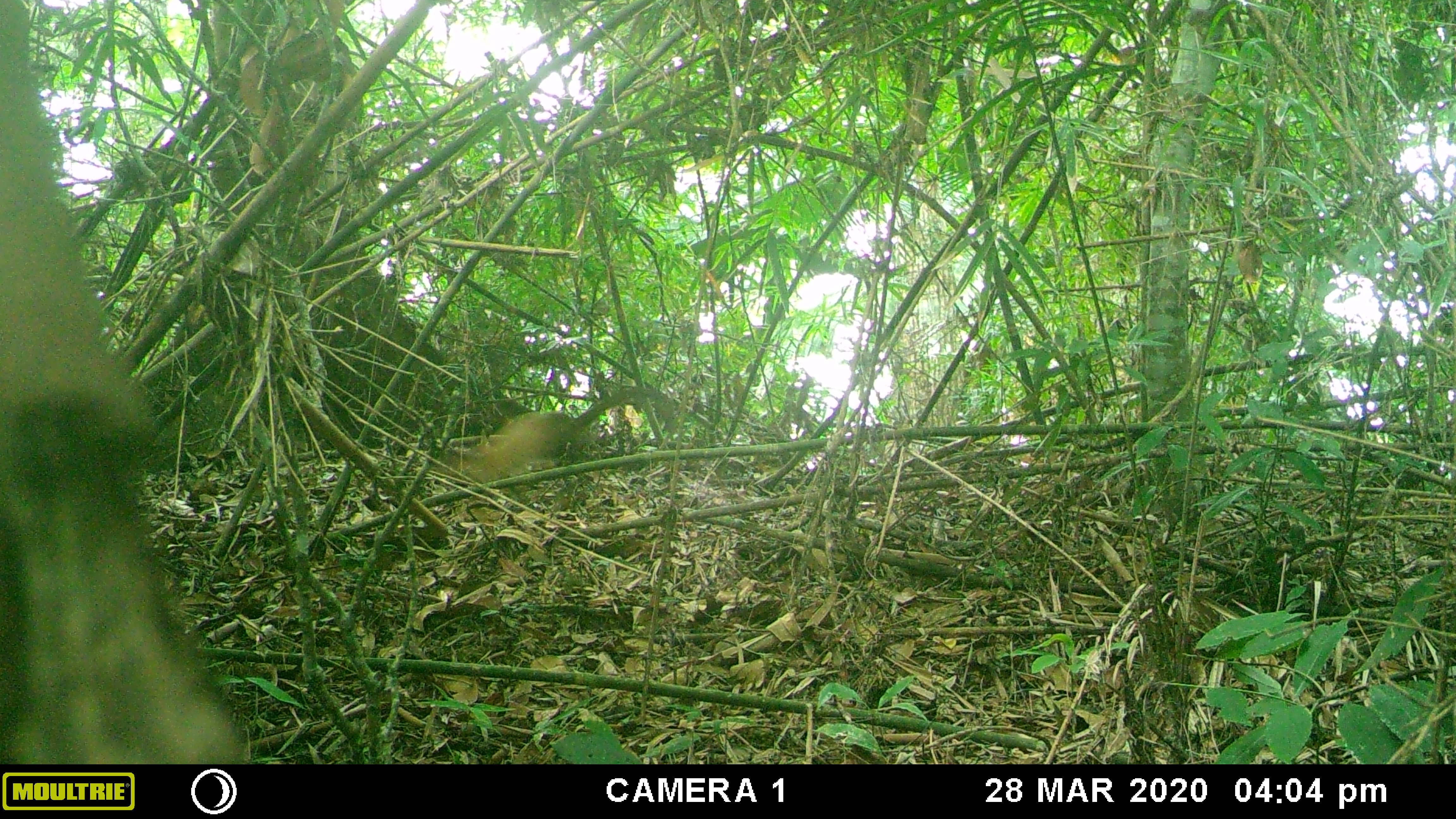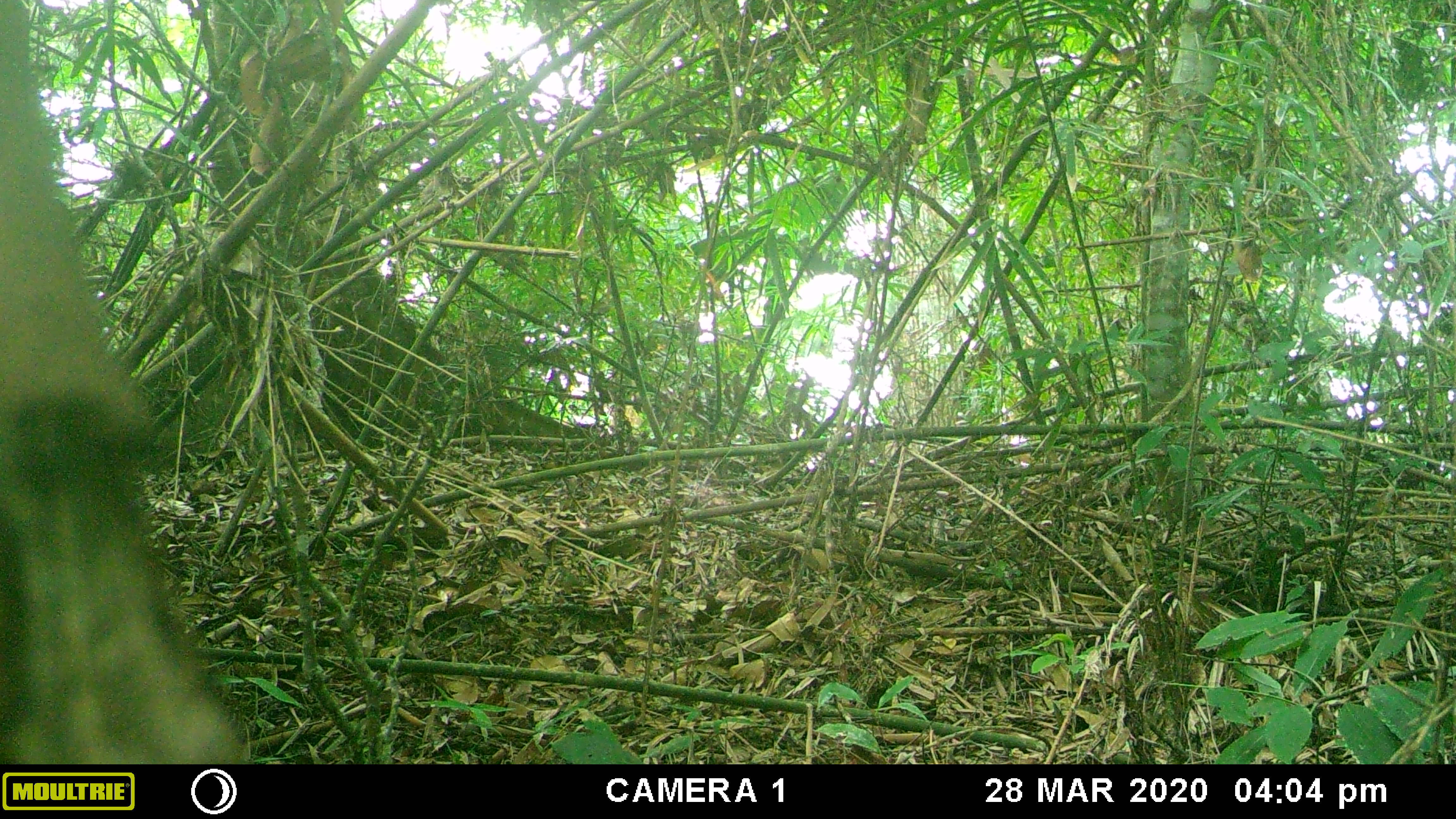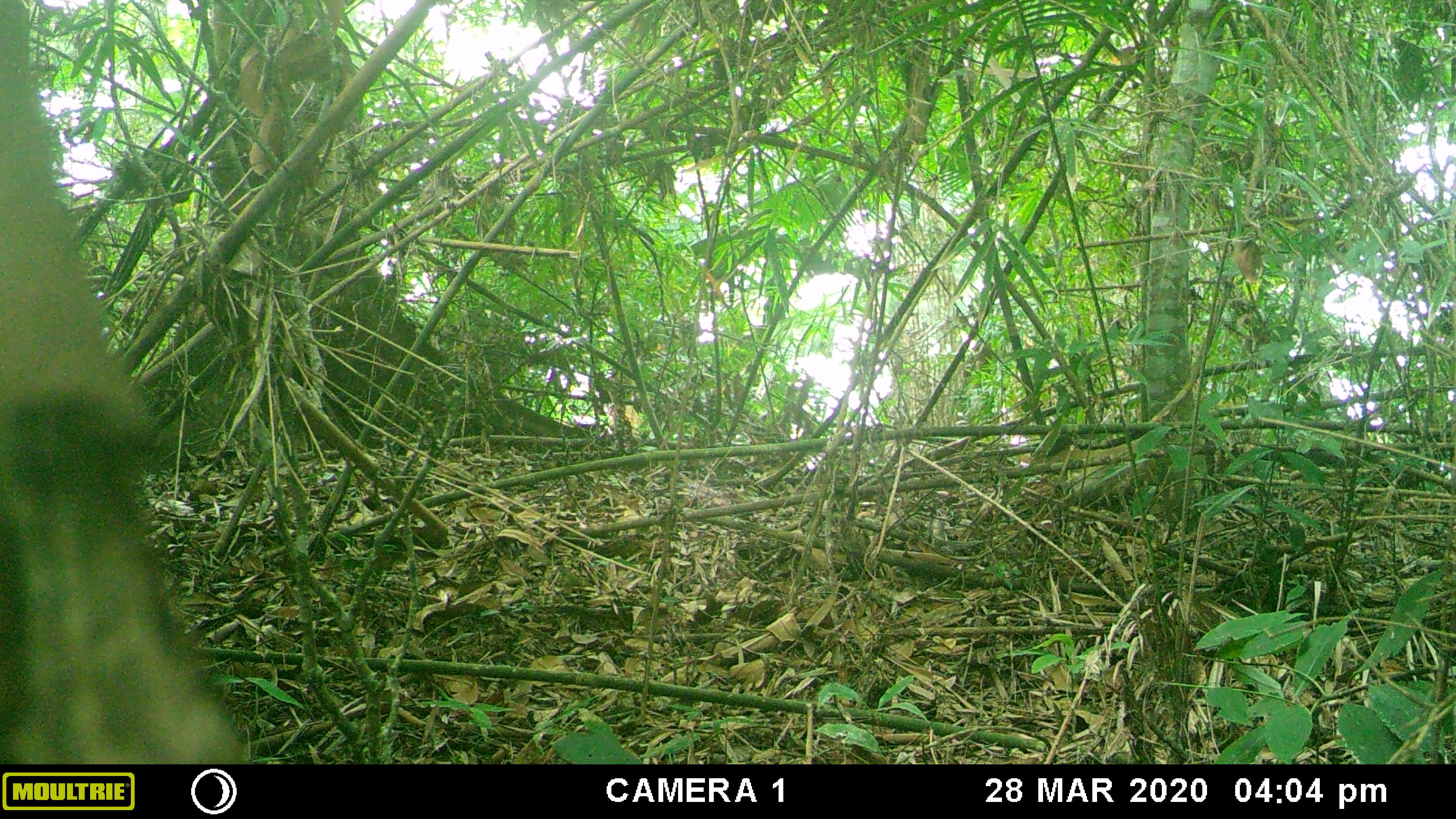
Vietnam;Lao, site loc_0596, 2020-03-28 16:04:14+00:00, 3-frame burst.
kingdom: Animalia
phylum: Chordata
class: Mammalia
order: Carnivora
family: Mustelidae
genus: Martes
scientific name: Martes flavigula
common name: yellow-throated marten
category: yellow throated marten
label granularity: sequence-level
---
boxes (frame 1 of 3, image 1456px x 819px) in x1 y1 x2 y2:
yellow throated marten: 437 386 653 482